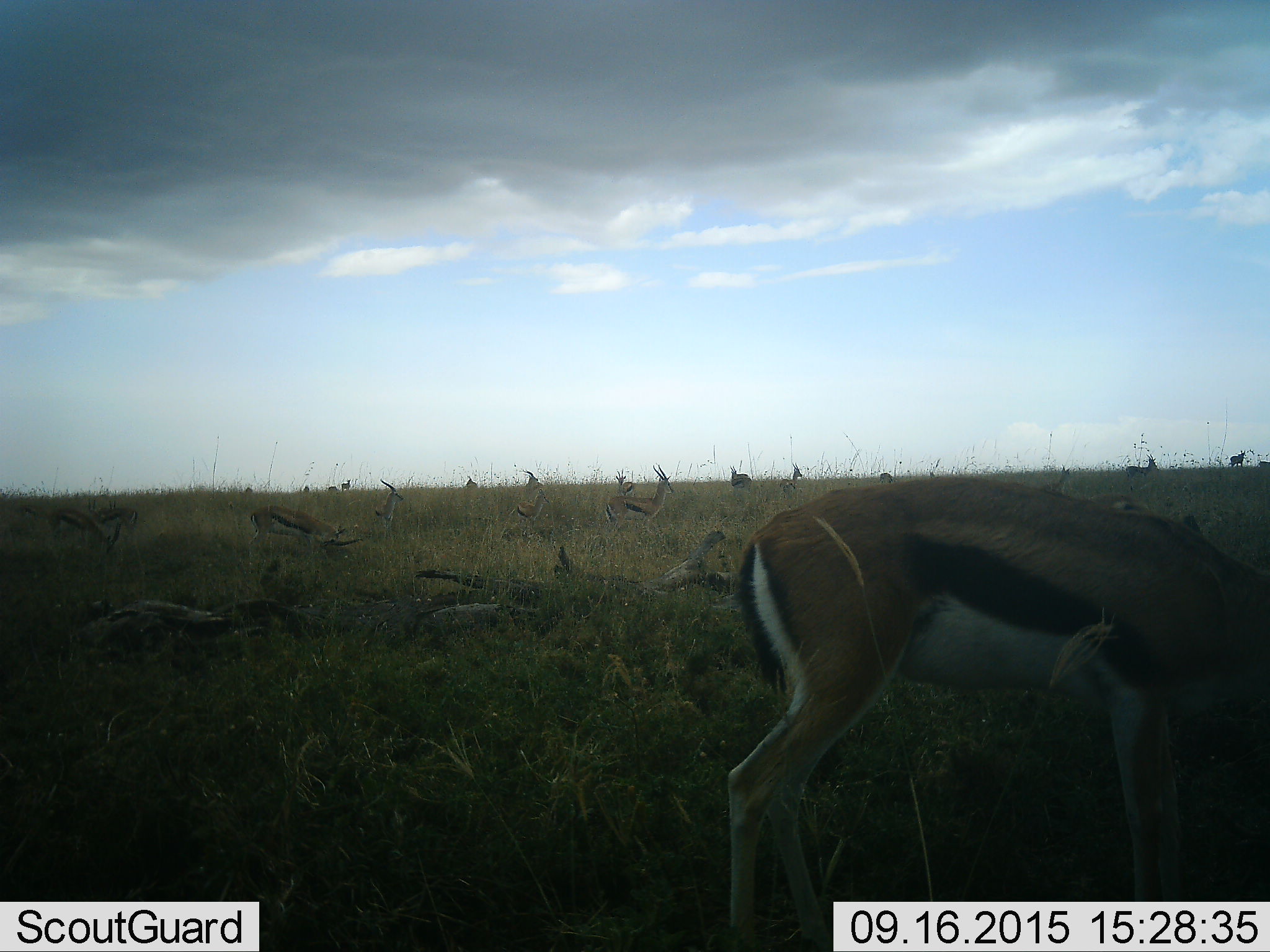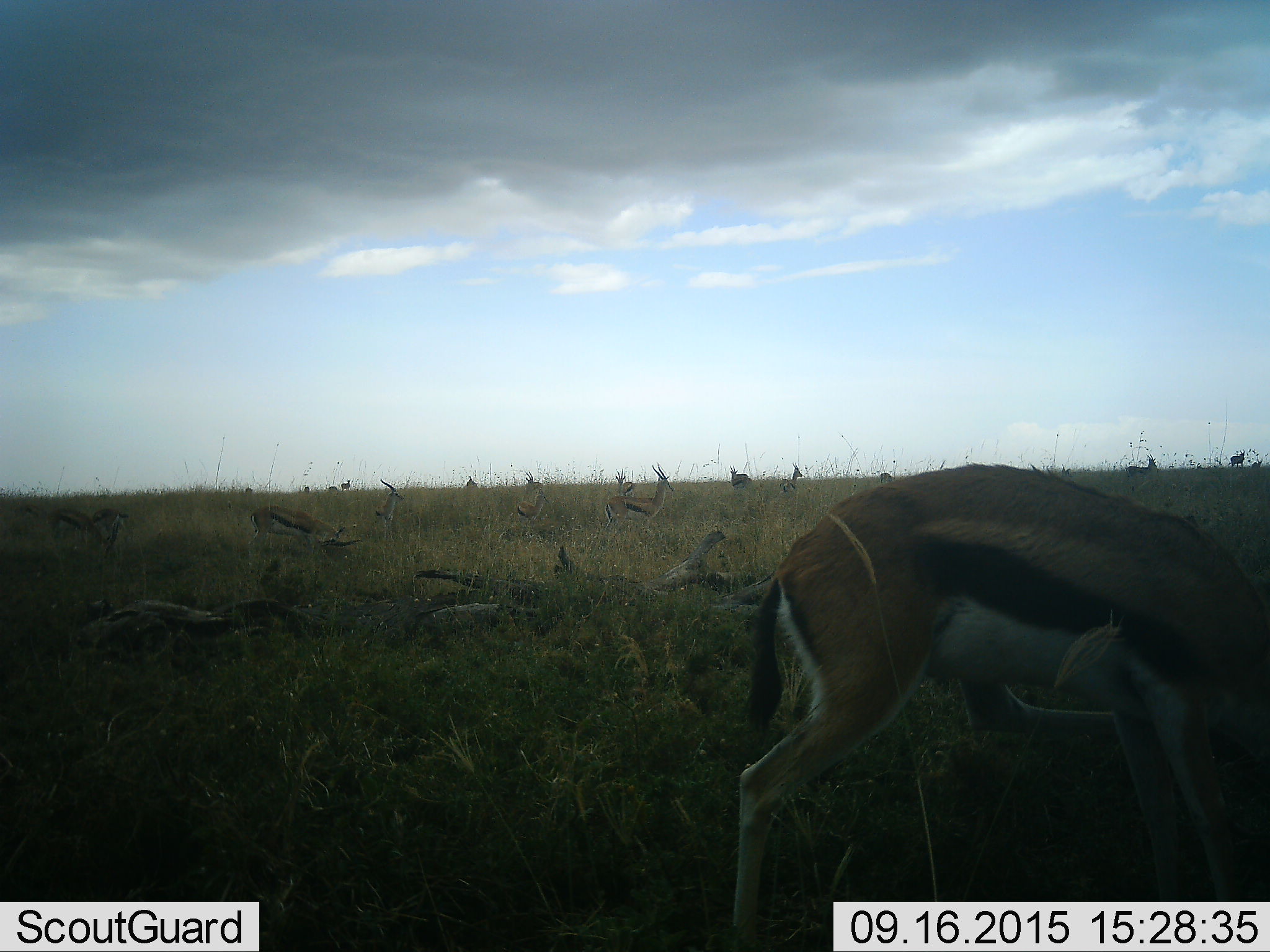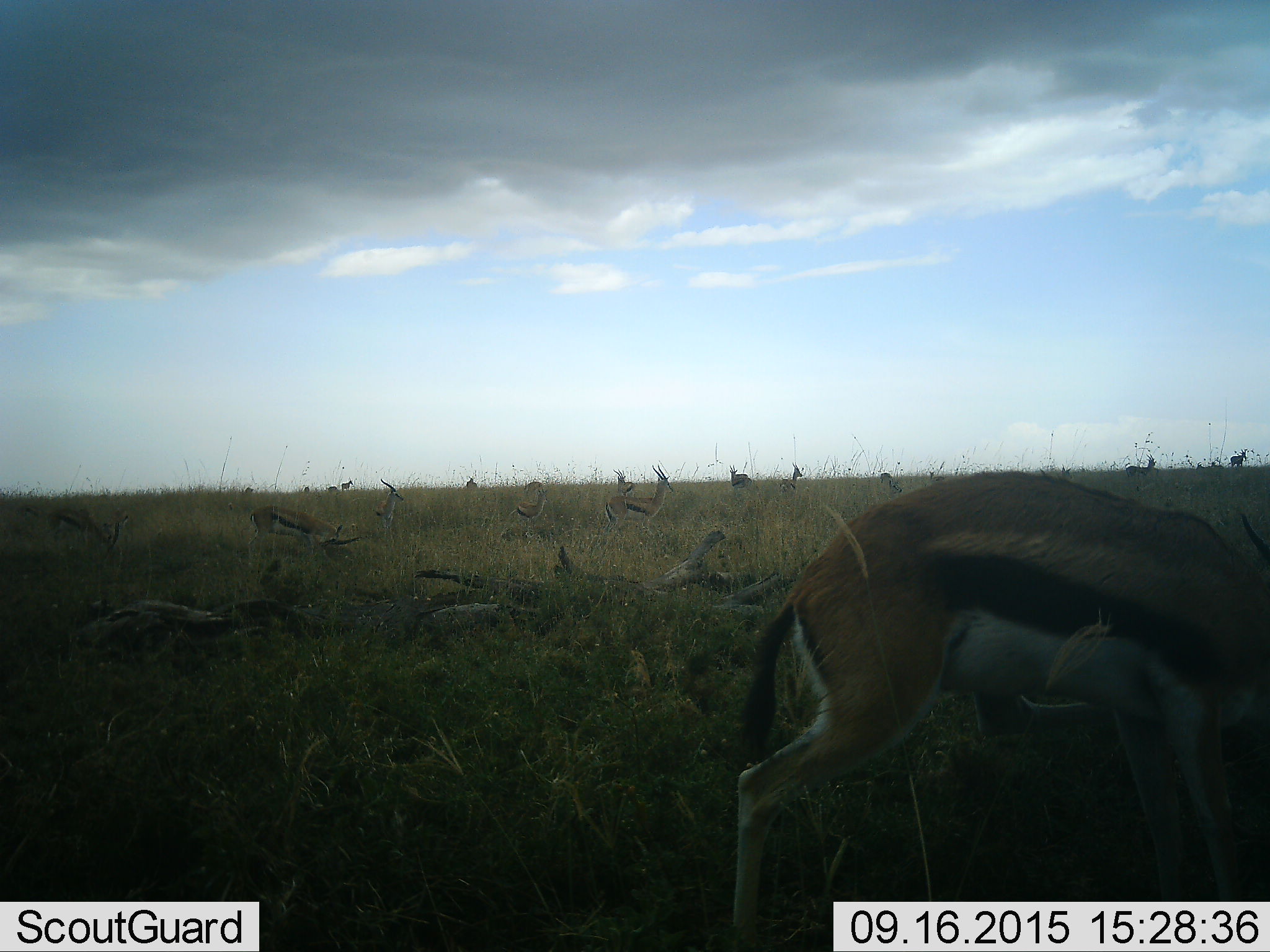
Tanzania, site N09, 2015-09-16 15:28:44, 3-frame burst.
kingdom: Animalia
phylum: Chordata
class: Mammalia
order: Artiodactyla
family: Bovidae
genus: Eudorcas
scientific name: Eudorcas thomsonii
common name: thomson's gazelle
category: gazellethomsons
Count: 11-50.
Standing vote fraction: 71%.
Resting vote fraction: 43%.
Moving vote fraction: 43%.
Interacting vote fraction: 14%.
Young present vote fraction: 0%.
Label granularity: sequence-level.